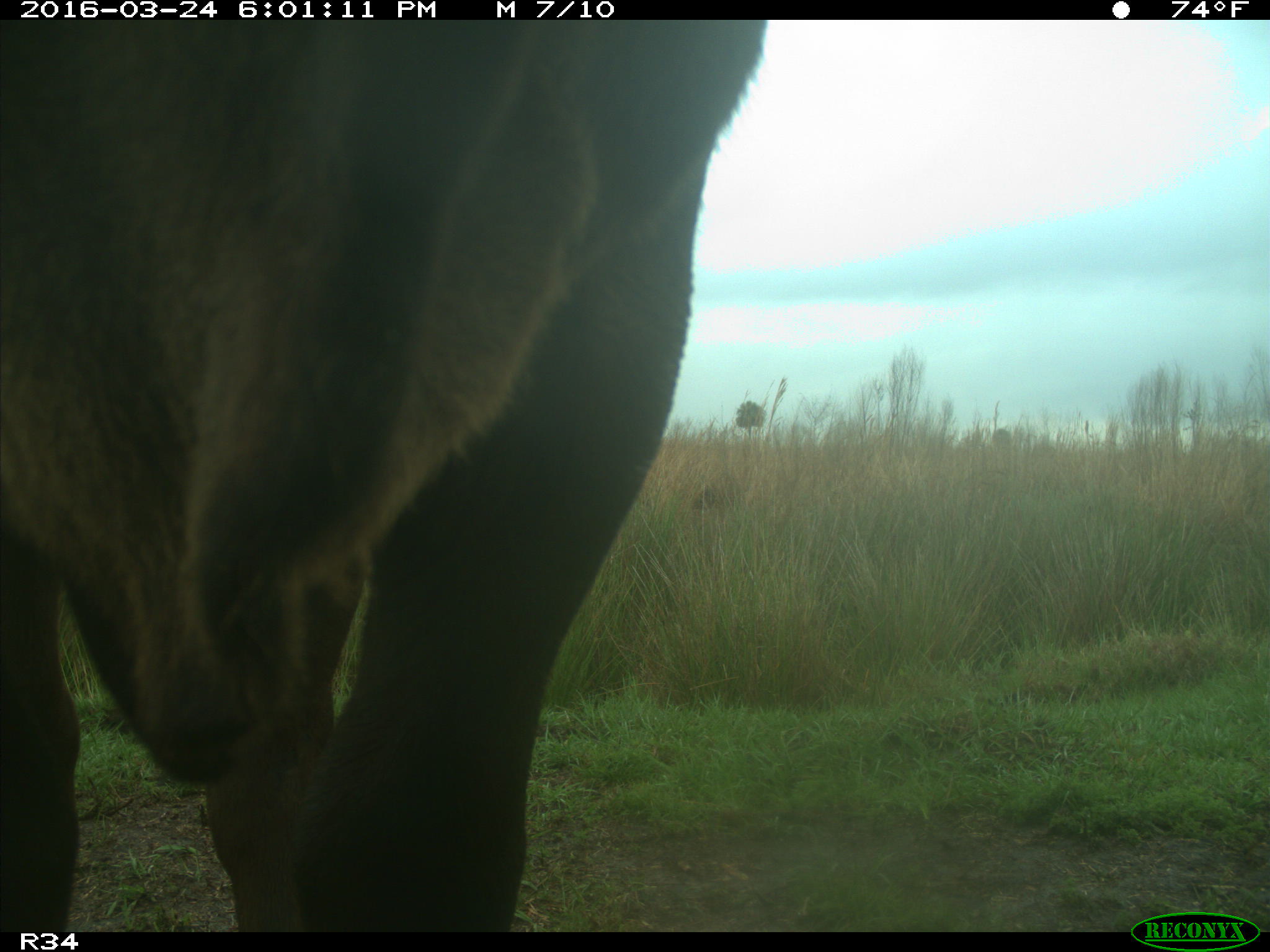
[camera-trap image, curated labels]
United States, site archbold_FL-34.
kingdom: Animalia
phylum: Chordata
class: Mammalia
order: Artiodactyla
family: Bovidae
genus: Bos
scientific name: Bos taurus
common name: domestic cow